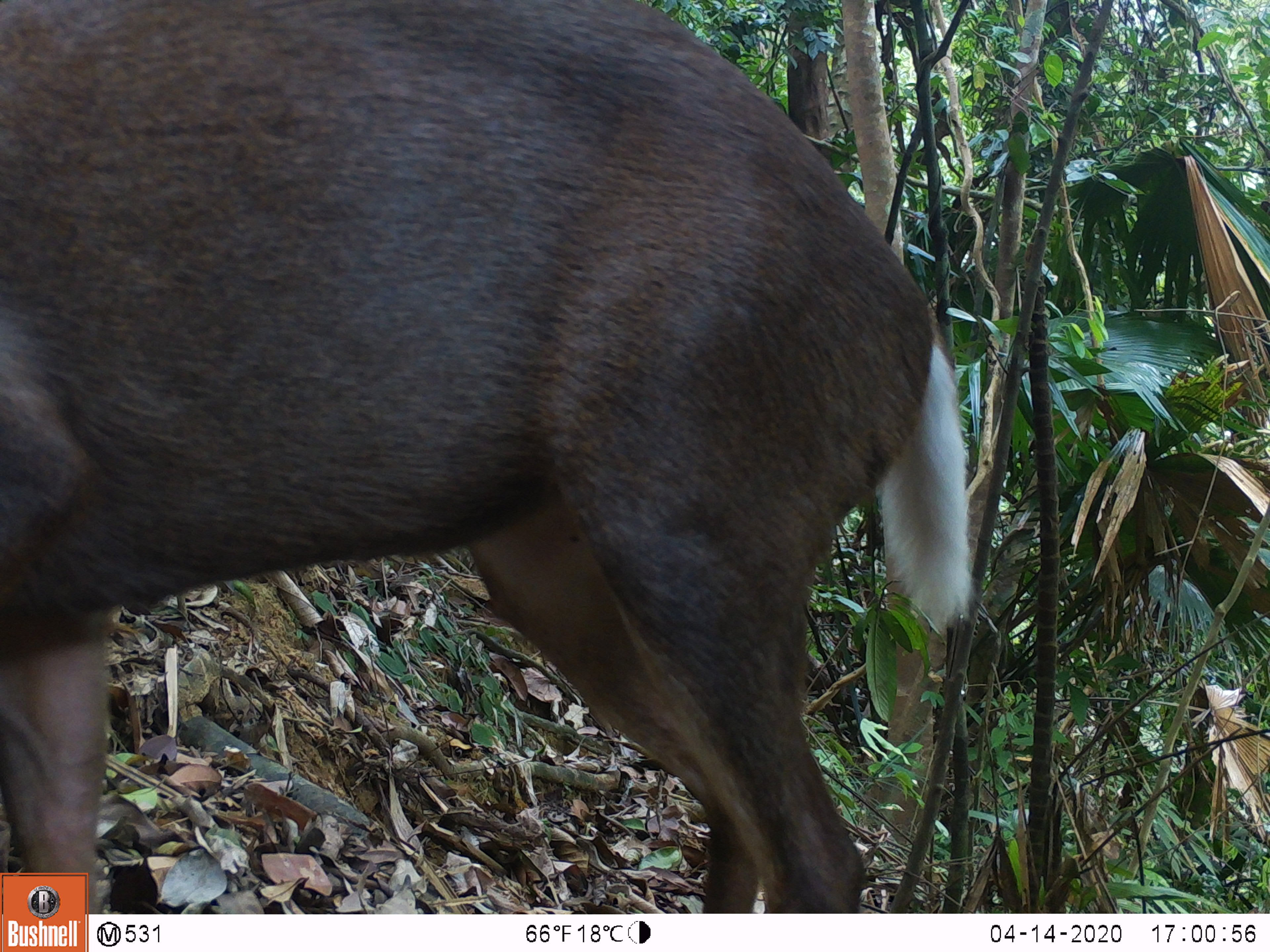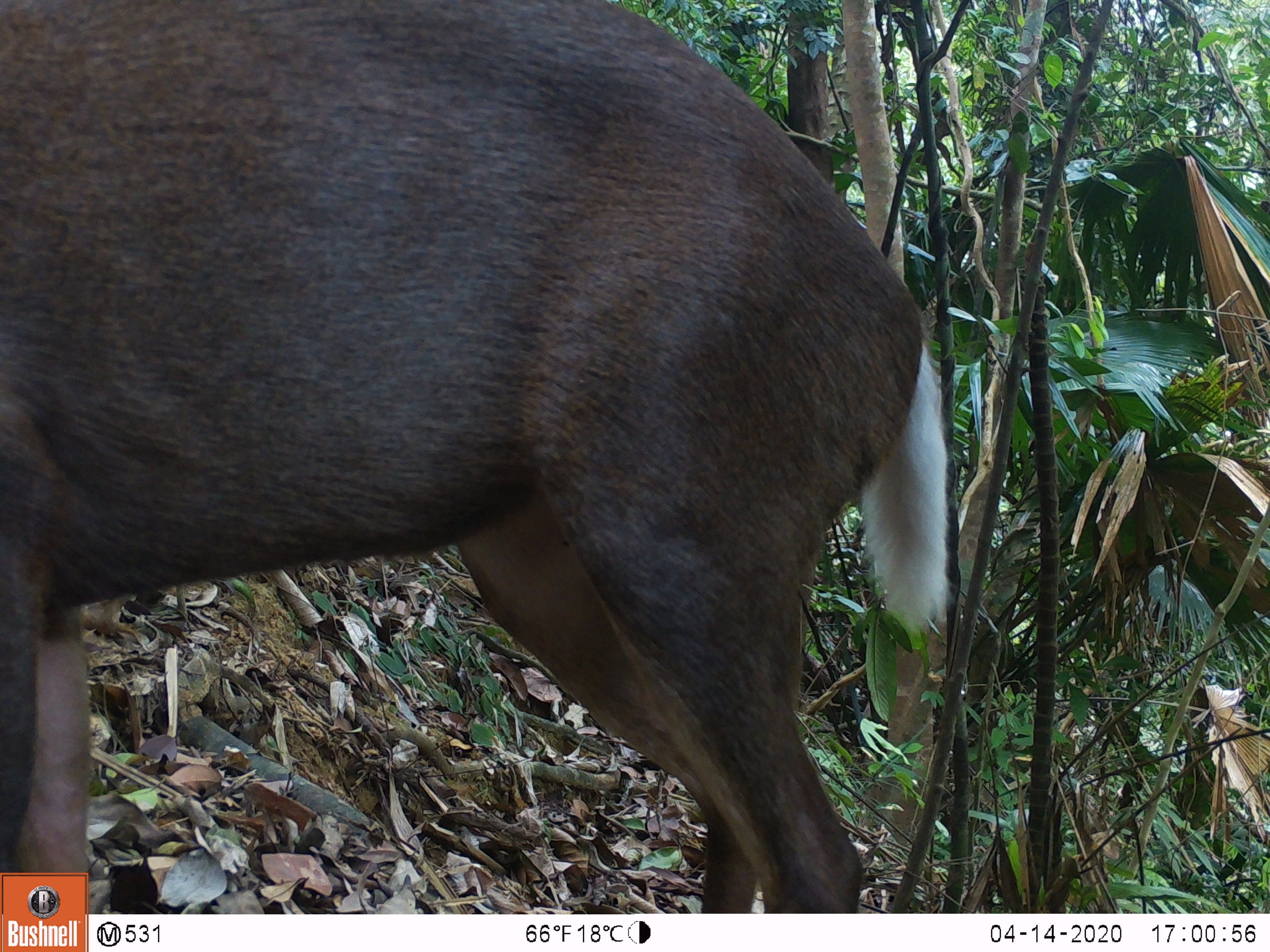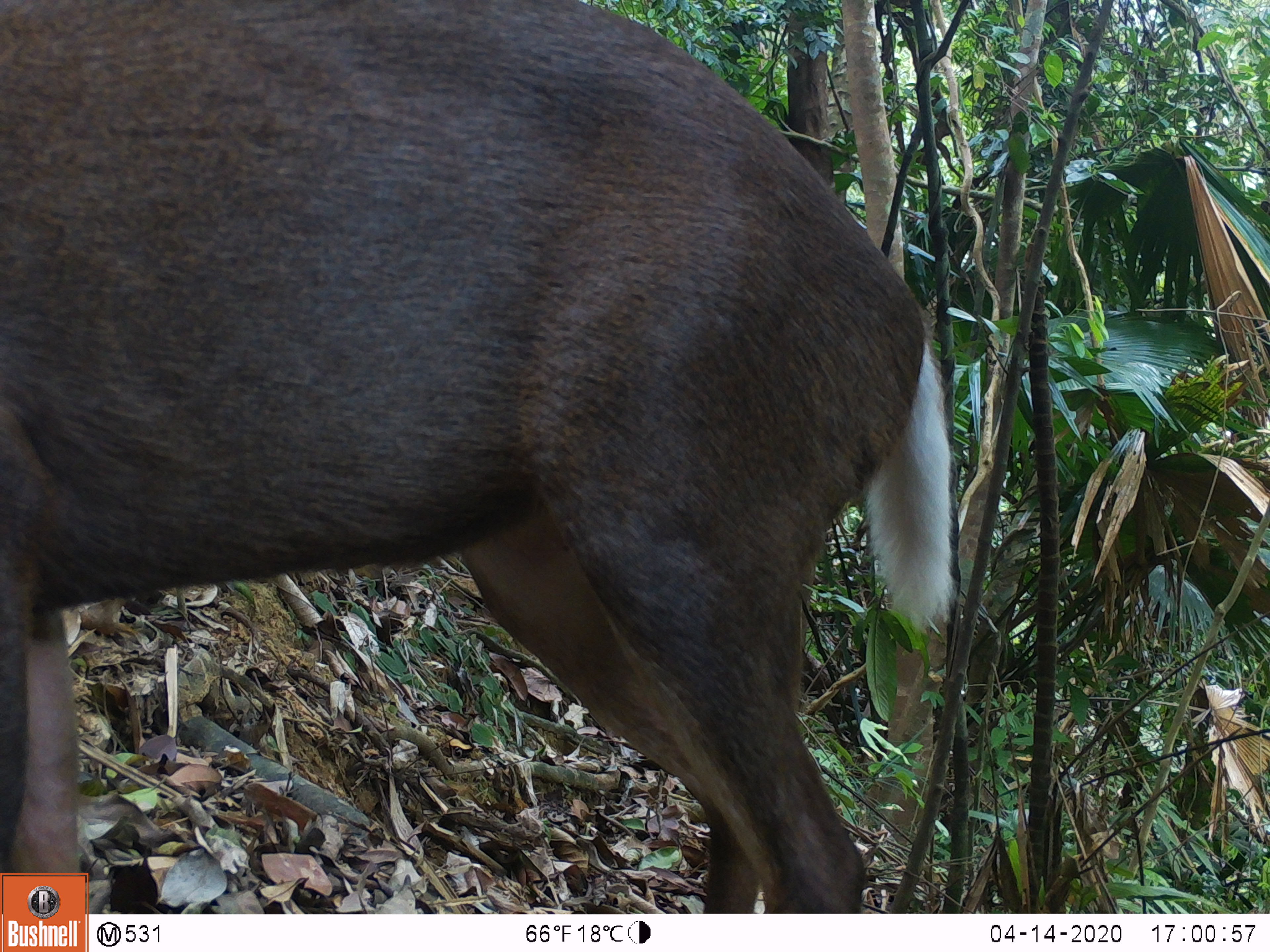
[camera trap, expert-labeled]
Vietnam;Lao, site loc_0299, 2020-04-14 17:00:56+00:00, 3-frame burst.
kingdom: Animalia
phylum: Chordata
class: Mammalia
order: Artiodactyla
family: Cervidae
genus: Muntiacus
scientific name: Muntiacus rooseveltorum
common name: roosevelt's muntjac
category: roosevelts muntjac group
Roosevelts muntjac group (roosevelt's muntjac) (Muntiacus rooseveltorum). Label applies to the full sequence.